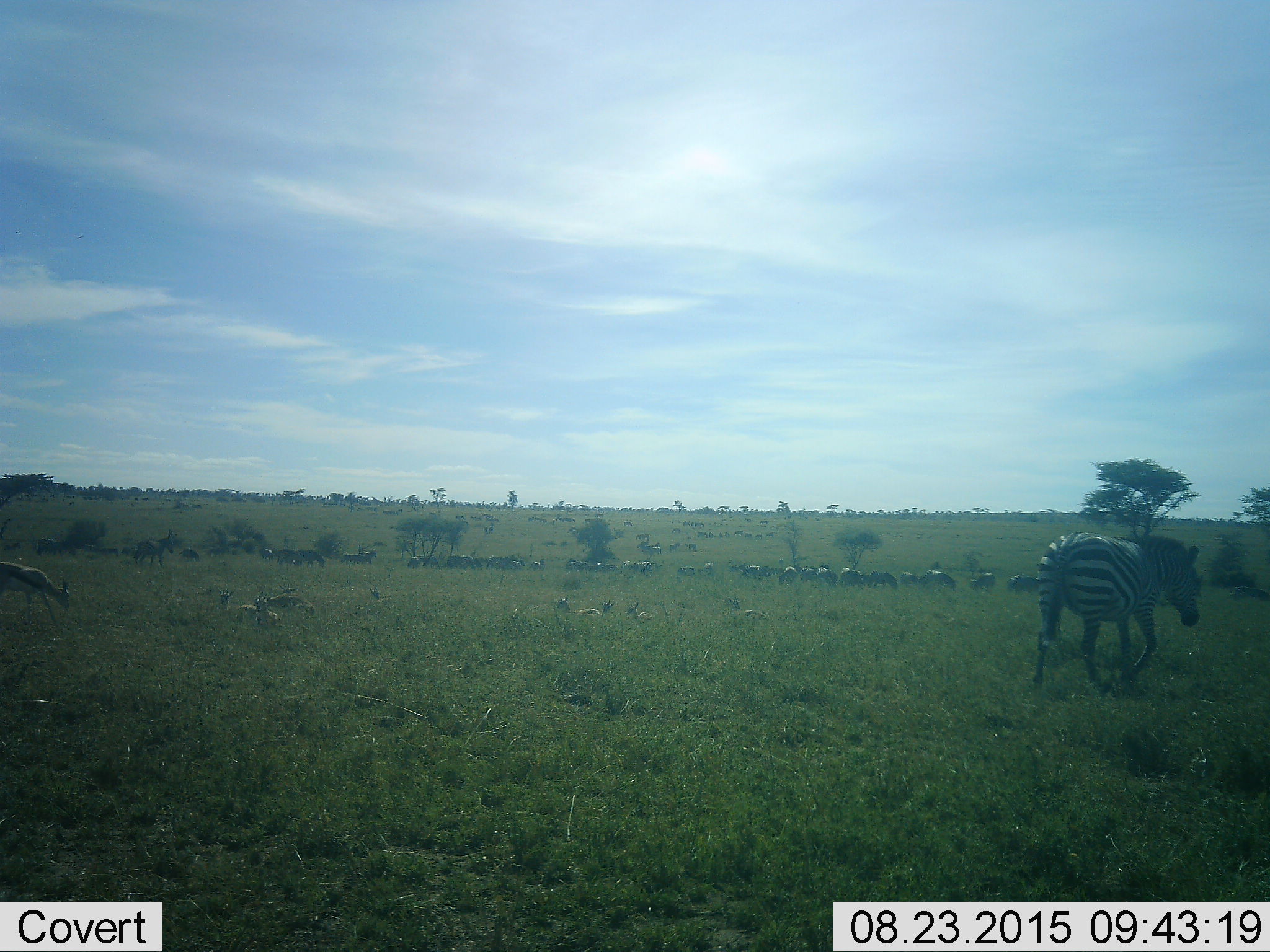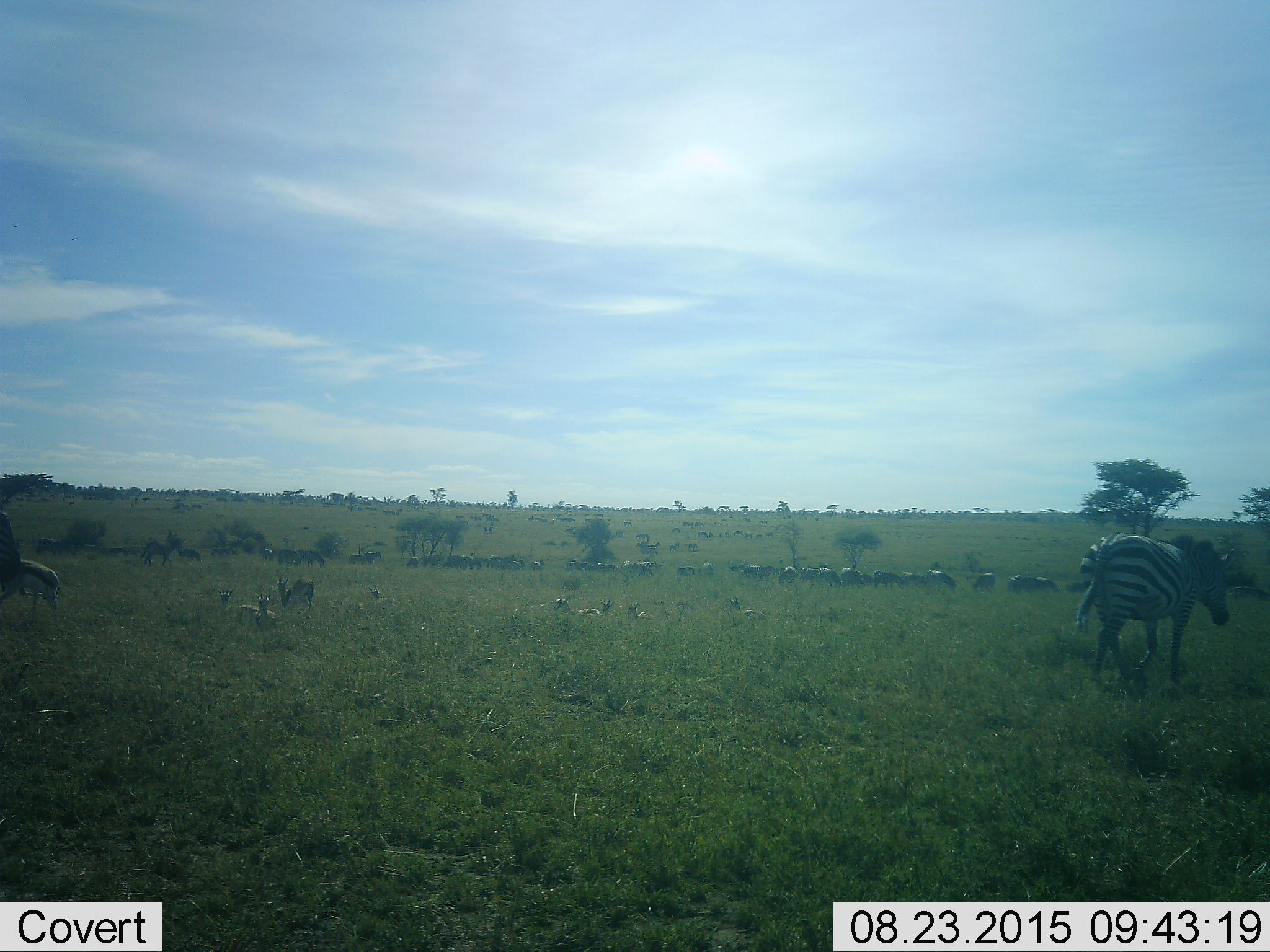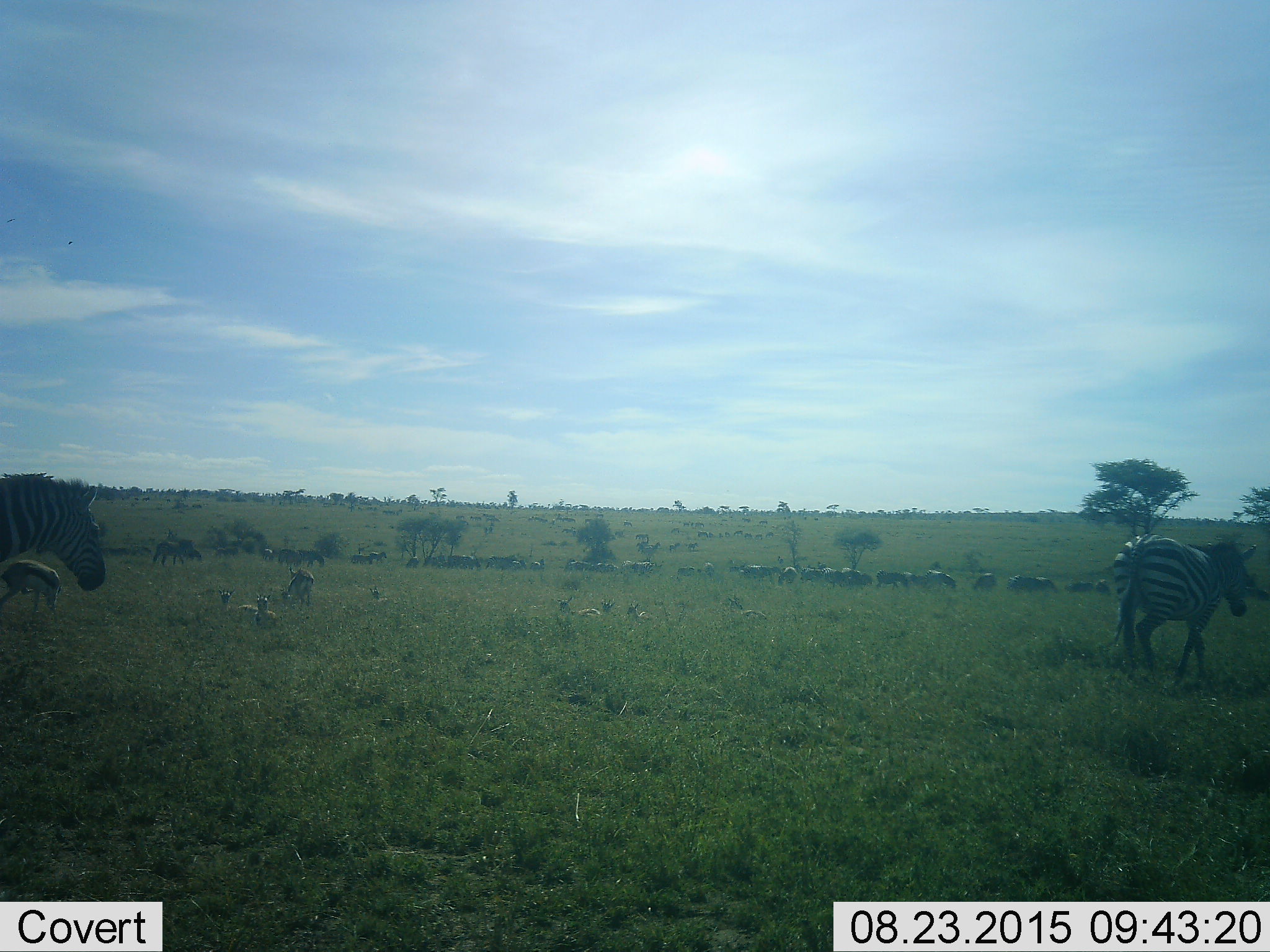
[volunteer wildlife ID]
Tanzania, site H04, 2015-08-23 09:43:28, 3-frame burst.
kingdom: Animalia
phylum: Chordata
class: Mammalia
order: Artiodactyla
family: Bovidae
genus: Eudorcas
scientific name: Eudorcas thomsonii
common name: thomson's gazelle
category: gazellethomsons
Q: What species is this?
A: Gazellethomsons (thomson's gazelle) (Eudorcas thomsonii).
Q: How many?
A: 11-50.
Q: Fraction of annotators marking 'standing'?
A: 62%.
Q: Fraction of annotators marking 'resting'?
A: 88%.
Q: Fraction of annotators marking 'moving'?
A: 12%.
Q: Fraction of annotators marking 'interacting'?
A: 12%.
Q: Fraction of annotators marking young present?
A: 25%.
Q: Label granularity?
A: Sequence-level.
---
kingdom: Animalia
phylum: Chordata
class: Mammalia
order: Perissodactyla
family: Equidae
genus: Equus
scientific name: Equus quagga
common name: plains zebra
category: zebra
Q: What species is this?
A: Zebra (plains zebra) (Equus quagga).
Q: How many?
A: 11-50.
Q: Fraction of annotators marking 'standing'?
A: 60%.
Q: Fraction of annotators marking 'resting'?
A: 30%.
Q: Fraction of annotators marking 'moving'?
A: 70%.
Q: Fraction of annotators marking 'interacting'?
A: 10%.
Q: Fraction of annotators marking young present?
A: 10%.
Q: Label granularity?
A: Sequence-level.